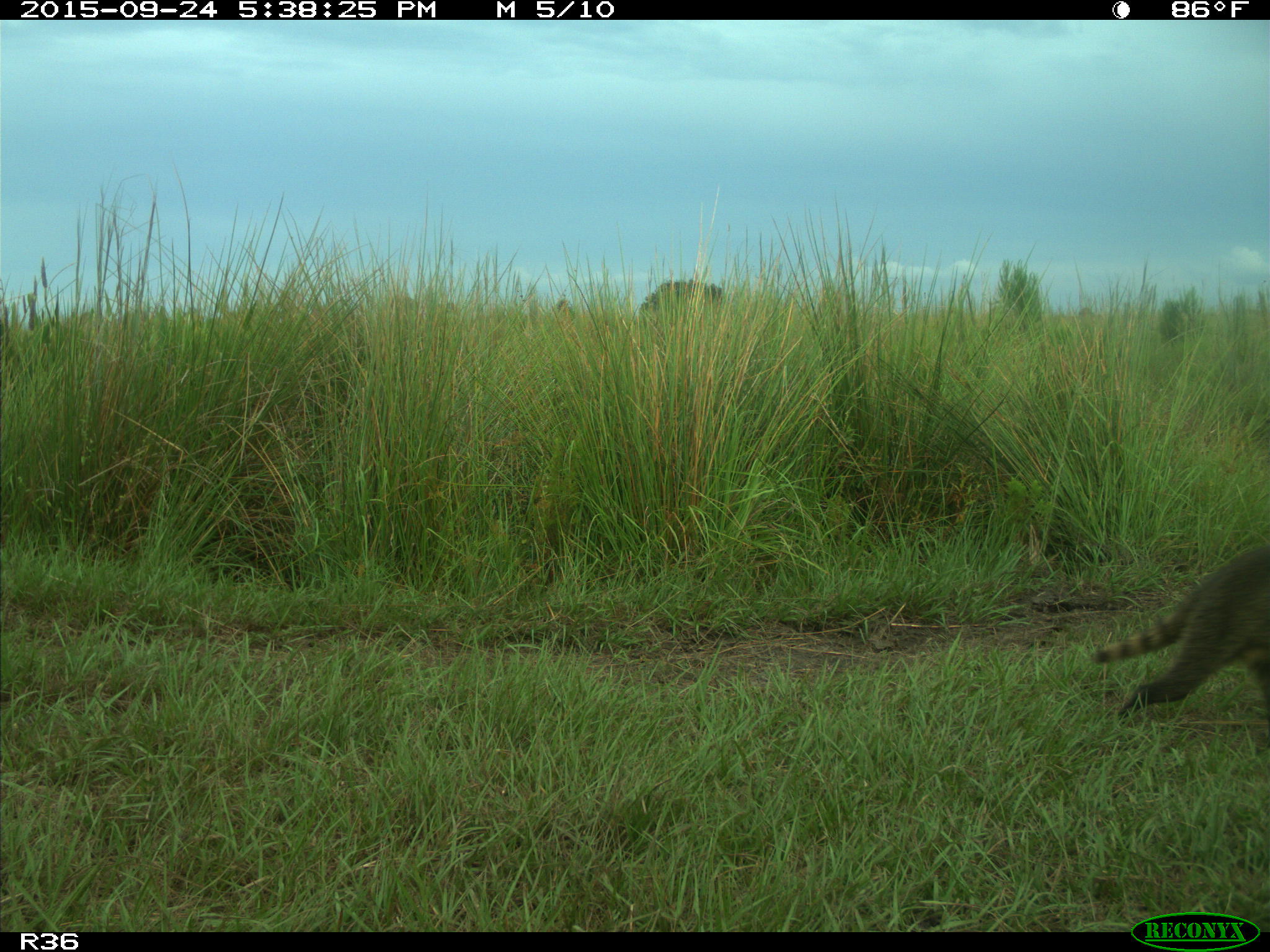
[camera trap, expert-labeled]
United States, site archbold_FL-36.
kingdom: Animalia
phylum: Chordata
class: Mammalia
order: Carnivora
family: Procyonidae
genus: Procyon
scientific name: Procyon lotor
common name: common raccoon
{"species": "Procyon lotor (common raccoon)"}